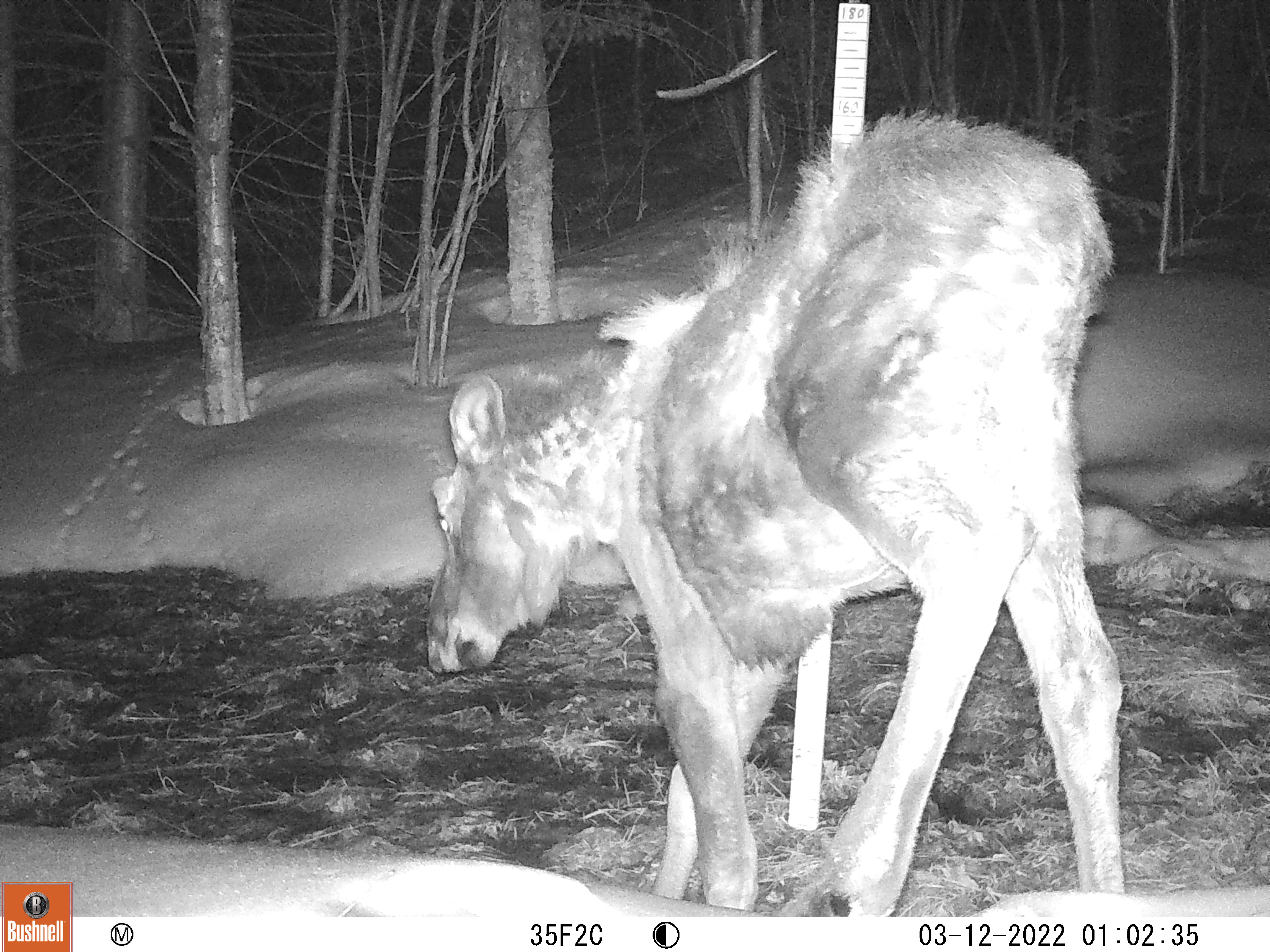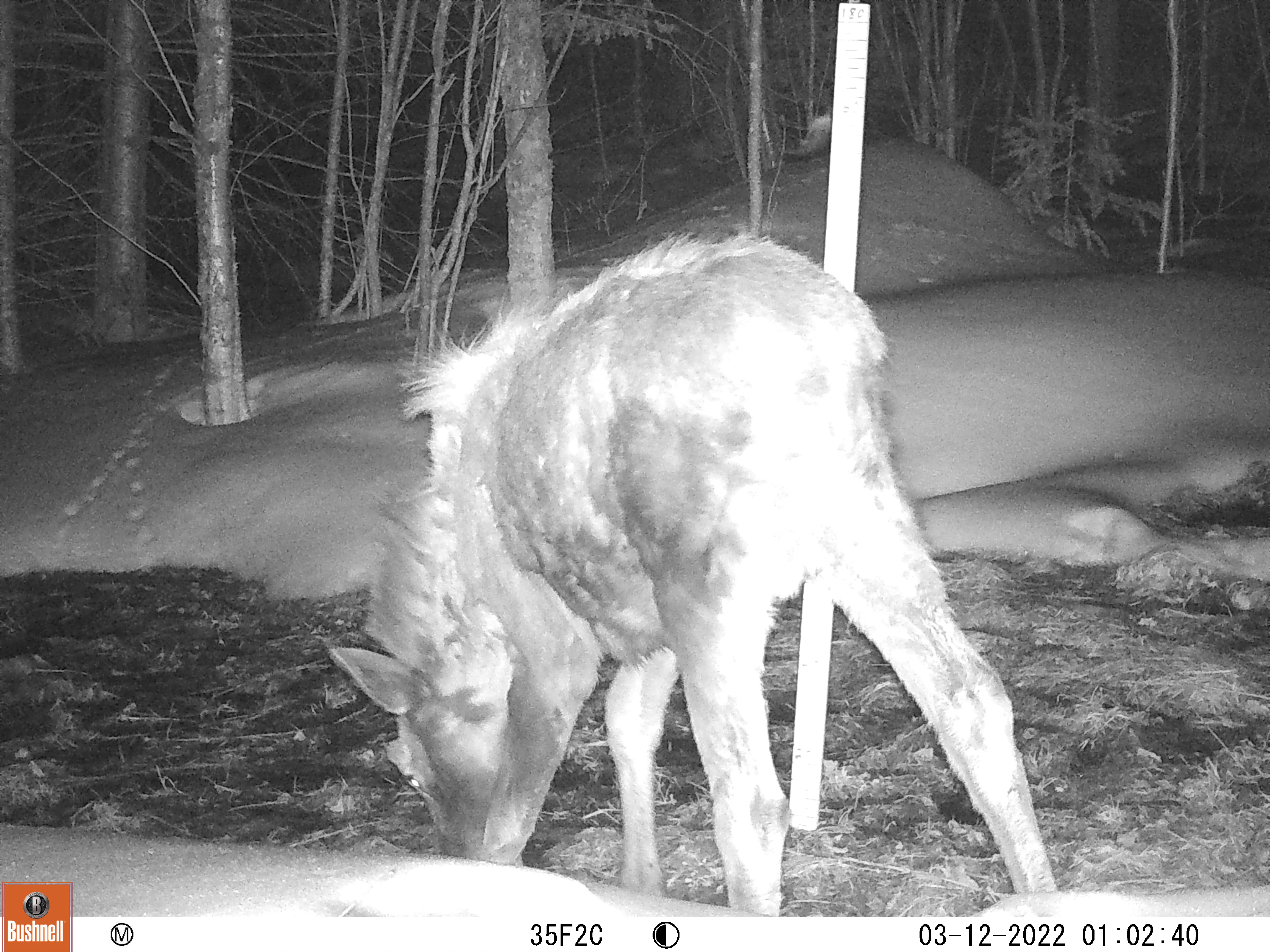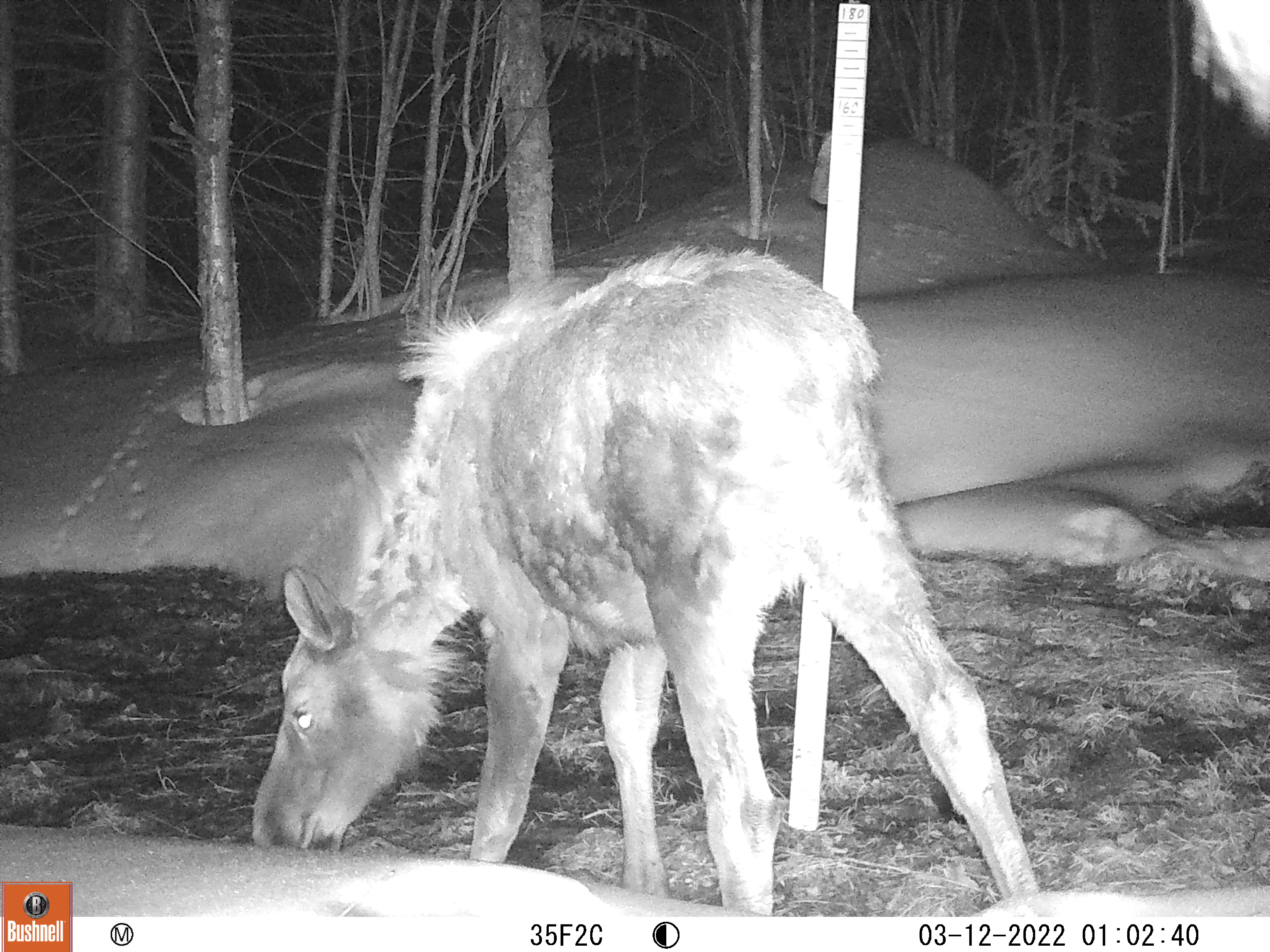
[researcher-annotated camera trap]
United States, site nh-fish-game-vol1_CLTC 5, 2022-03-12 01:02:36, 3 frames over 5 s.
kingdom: Animalia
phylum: Chordata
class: Mammalia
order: Artiodactyla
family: Cervidae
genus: Alces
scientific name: Alces alces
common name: moose